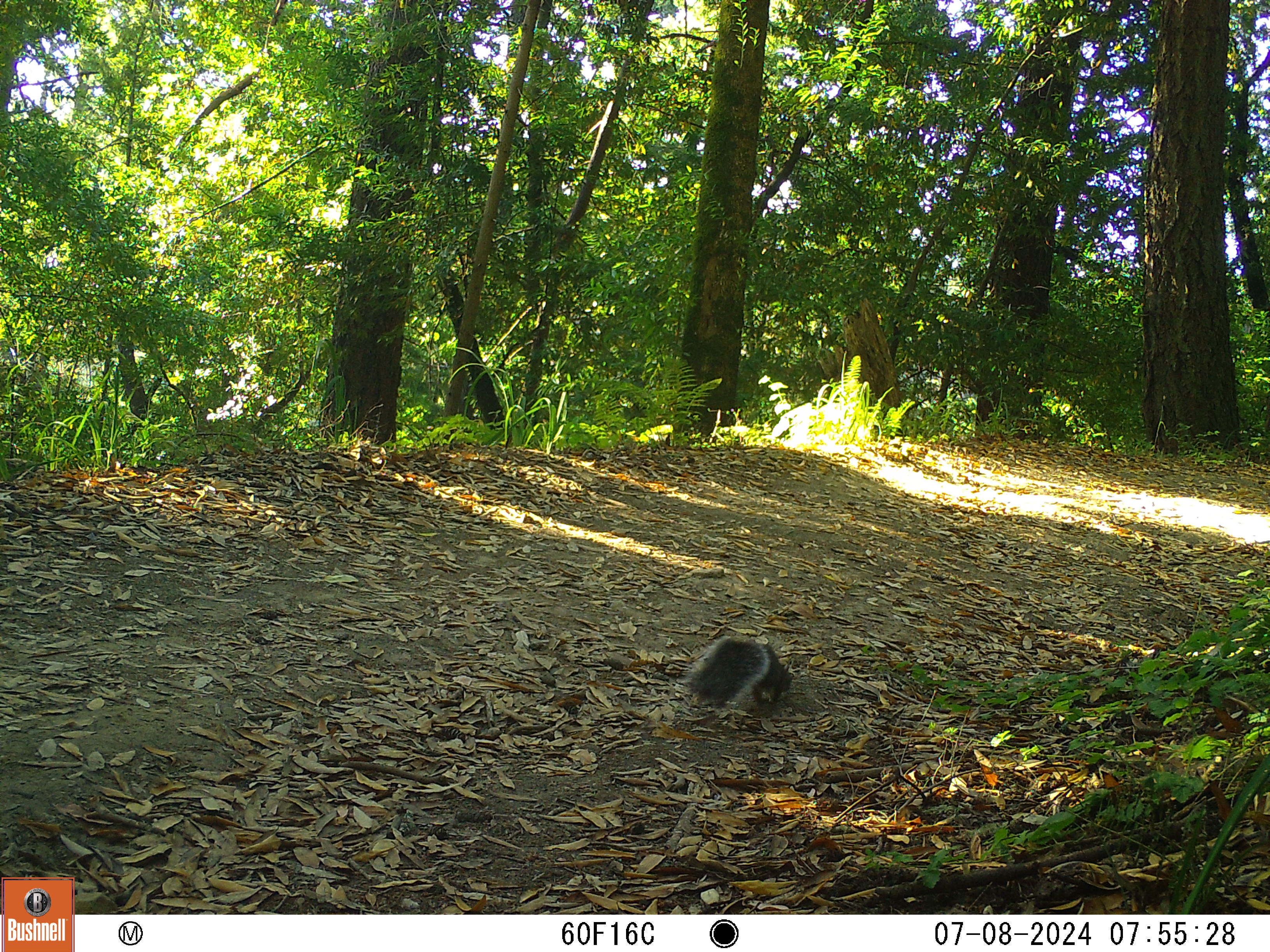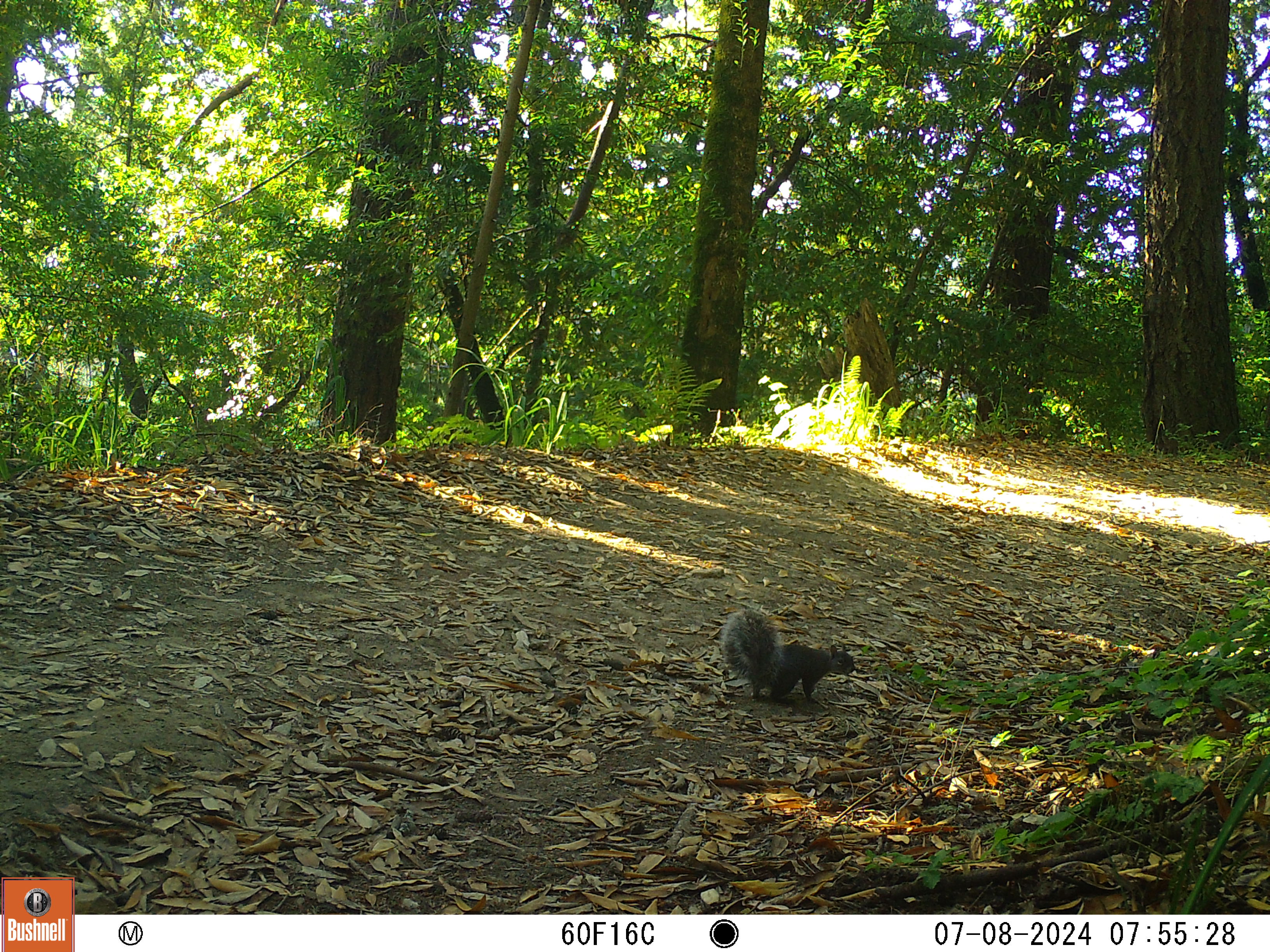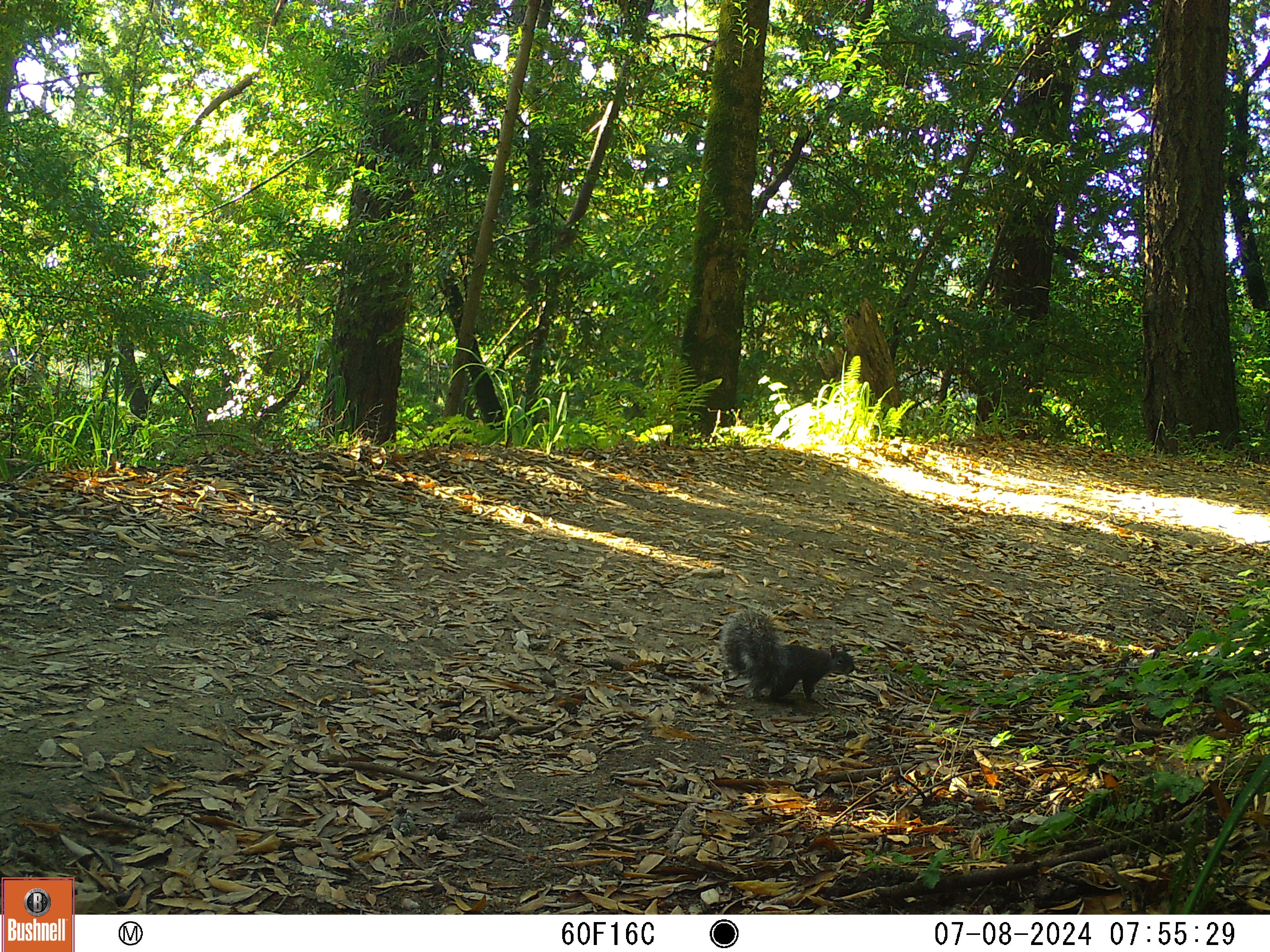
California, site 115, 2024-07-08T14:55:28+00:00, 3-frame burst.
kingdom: Animalia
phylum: Chordata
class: Mammalia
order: Rodentia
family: Sciuridae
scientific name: Sciuridae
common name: squirrel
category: unknown squirrel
Unknown squirrel (squirrel) (Sciuridae).